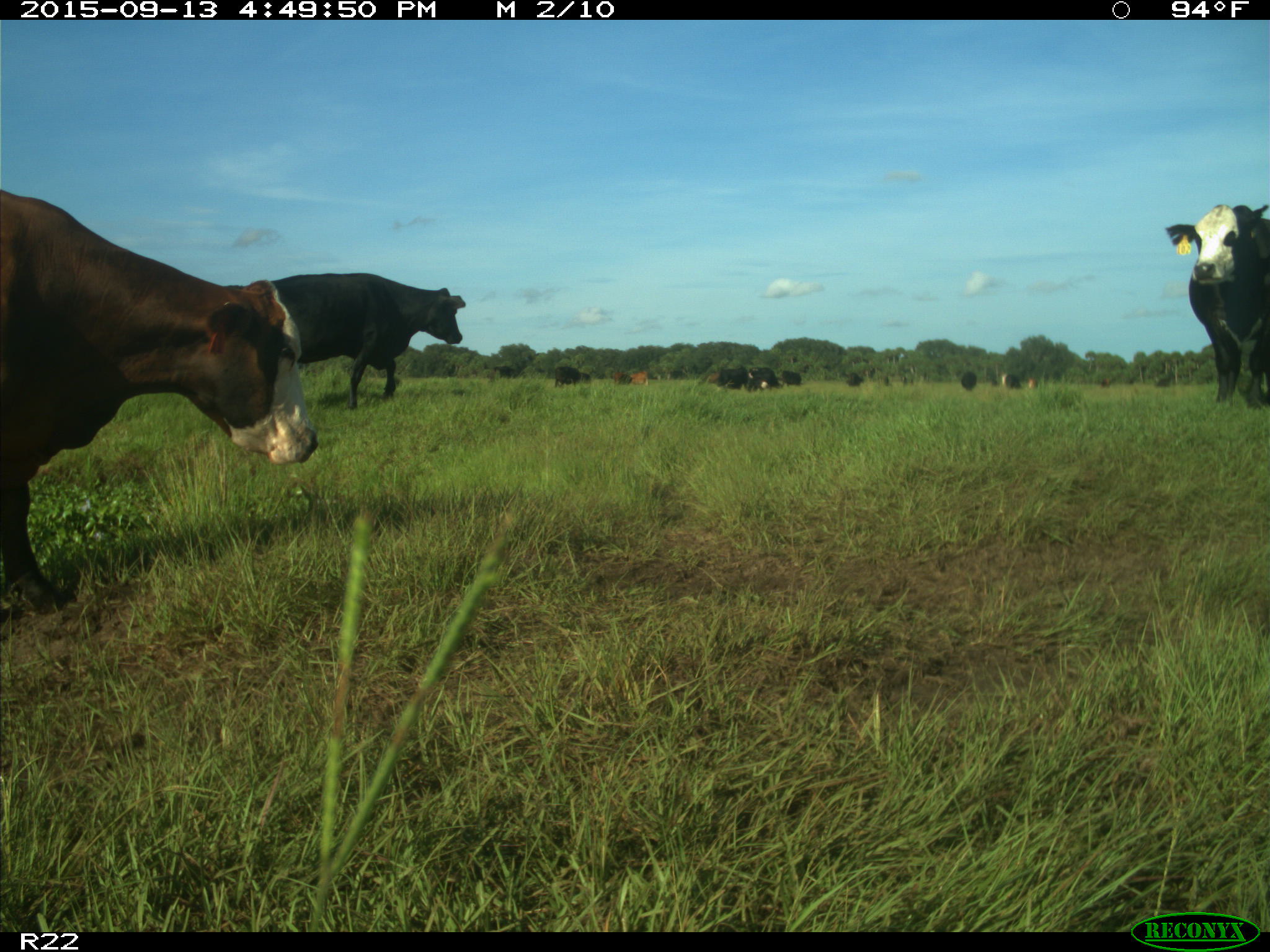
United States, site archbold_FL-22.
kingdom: Animalia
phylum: Chordata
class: Mammalia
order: Artiodactyla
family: Bovidae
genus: Bos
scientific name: Bos taurus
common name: domestic cow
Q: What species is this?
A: Bos taurus (domestic cow).